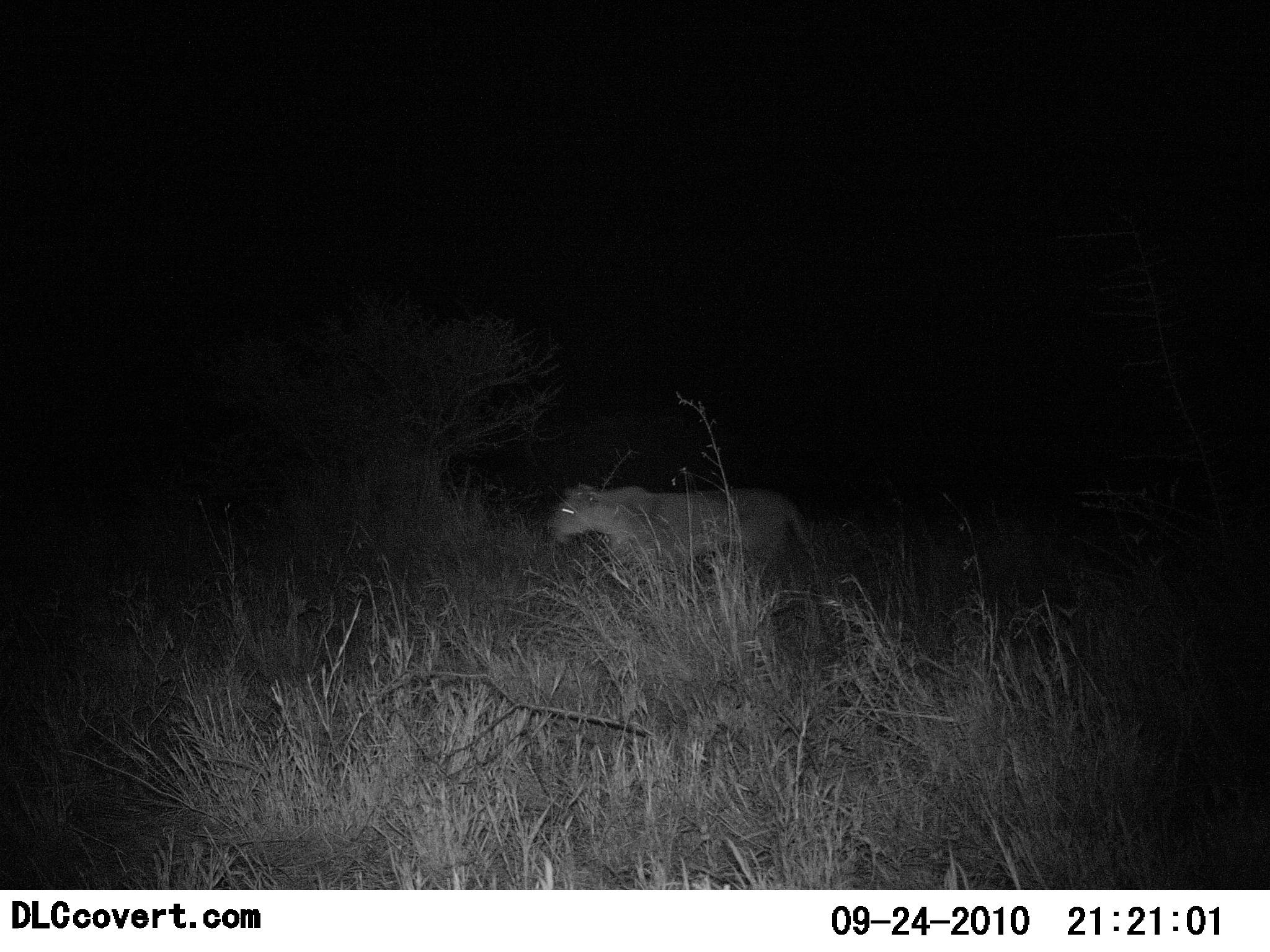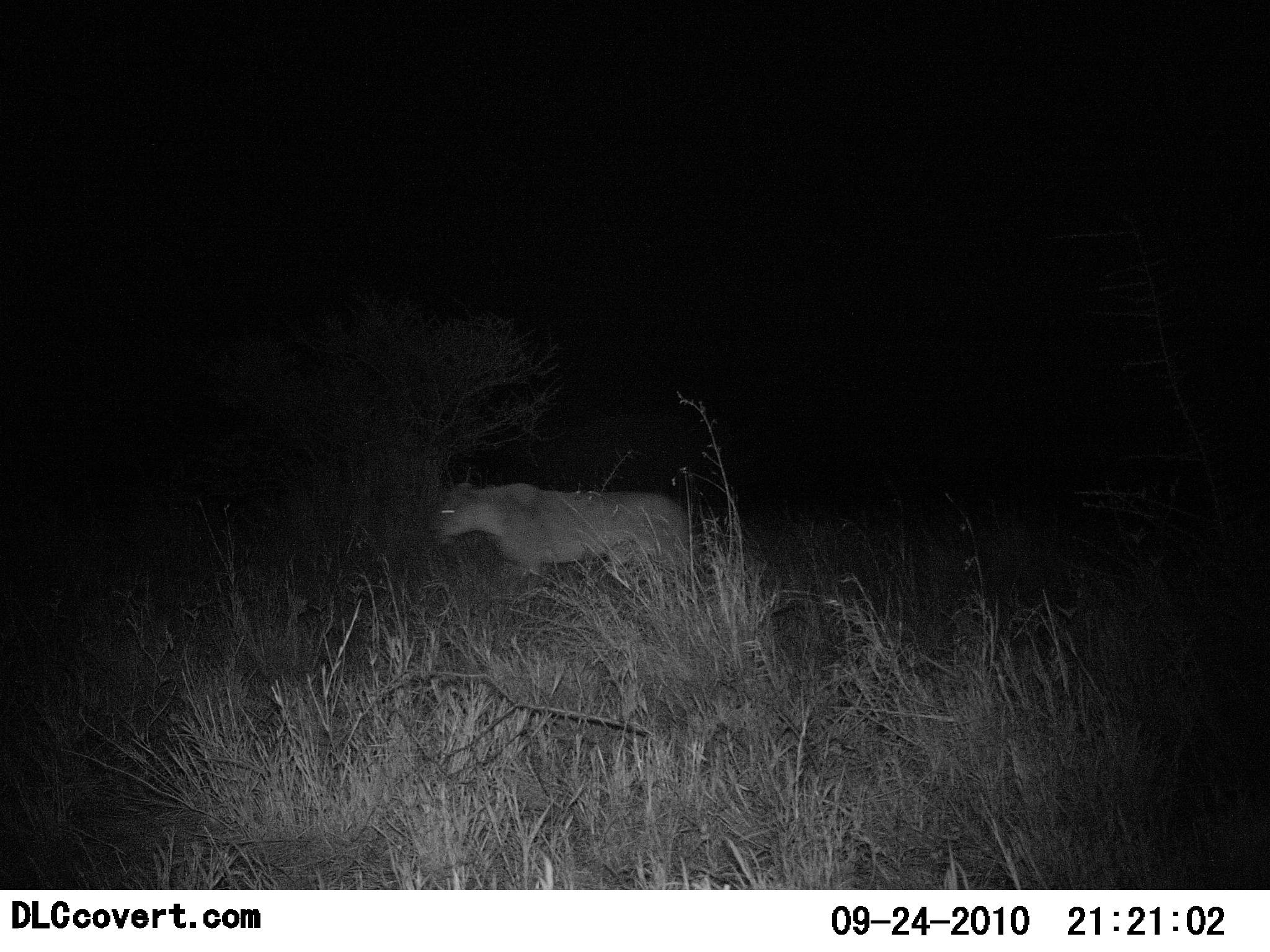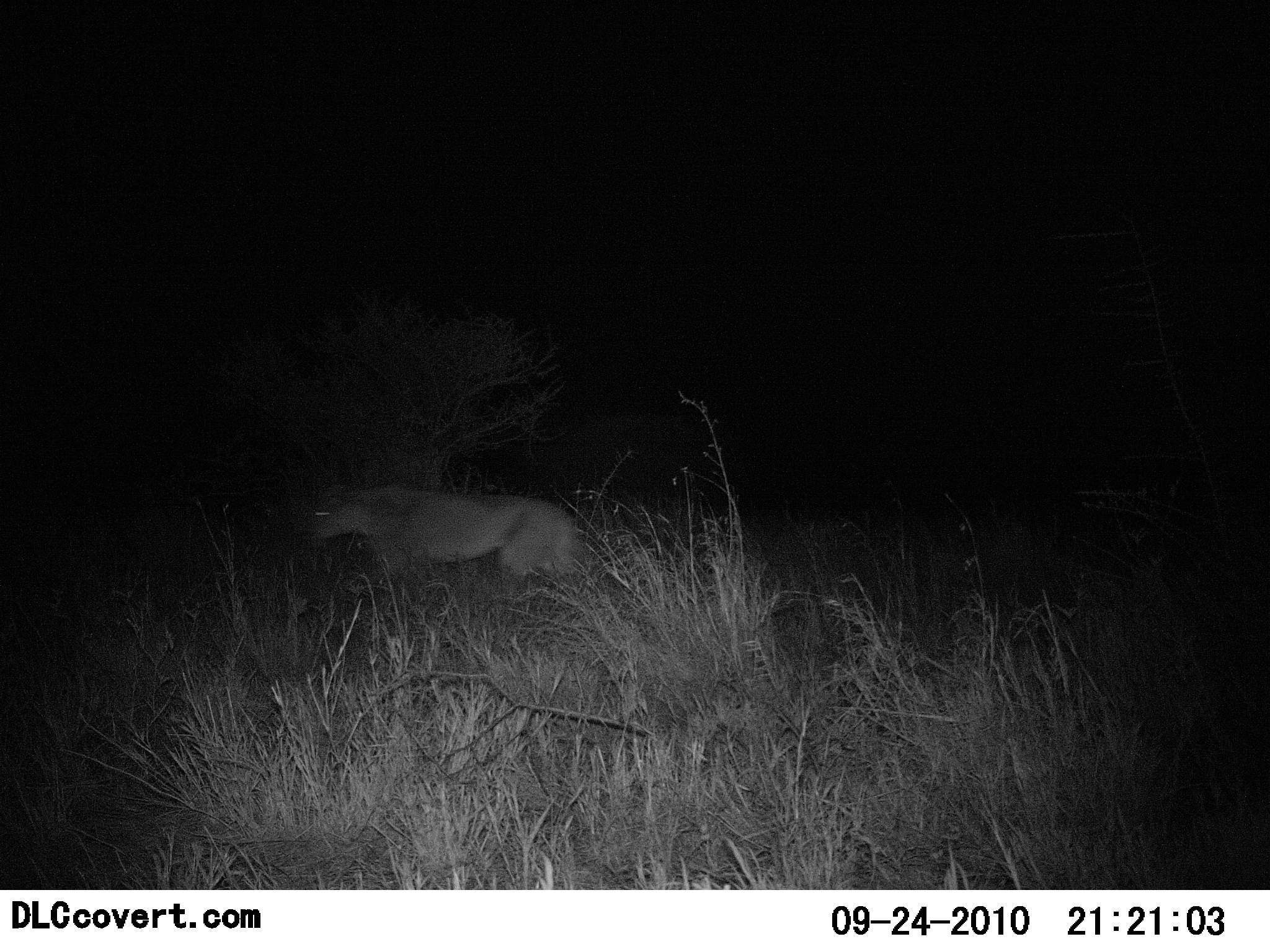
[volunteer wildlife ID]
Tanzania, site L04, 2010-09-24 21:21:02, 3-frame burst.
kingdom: Animalia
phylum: Chordata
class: Mammalia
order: Carnivora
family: Felidae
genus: Panthera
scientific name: Panthera leo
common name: lion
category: lionfemale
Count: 1.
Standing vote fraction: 0%.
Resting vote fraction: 0%.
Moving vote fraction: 100%.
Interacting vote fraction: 0%.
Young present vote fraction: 0%.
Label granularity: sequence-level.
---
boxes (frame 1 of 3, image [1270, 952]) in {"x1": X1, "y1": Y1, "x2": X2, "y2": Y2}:
animal: {"x1": 542, "y1": 473, "x2": 824, "y2": 665}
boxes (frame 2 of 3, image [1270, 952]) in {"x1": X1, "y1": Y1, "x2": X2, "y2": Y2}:
animal: {"x1": 431, "y1": 475, "x2": 700, "y2": 645}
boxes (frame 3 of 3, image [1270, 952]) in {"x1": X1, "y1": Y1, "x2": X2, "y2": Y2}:
animal: {"x1": 311, "y1": 479, "x2": 588, "y2": 634}